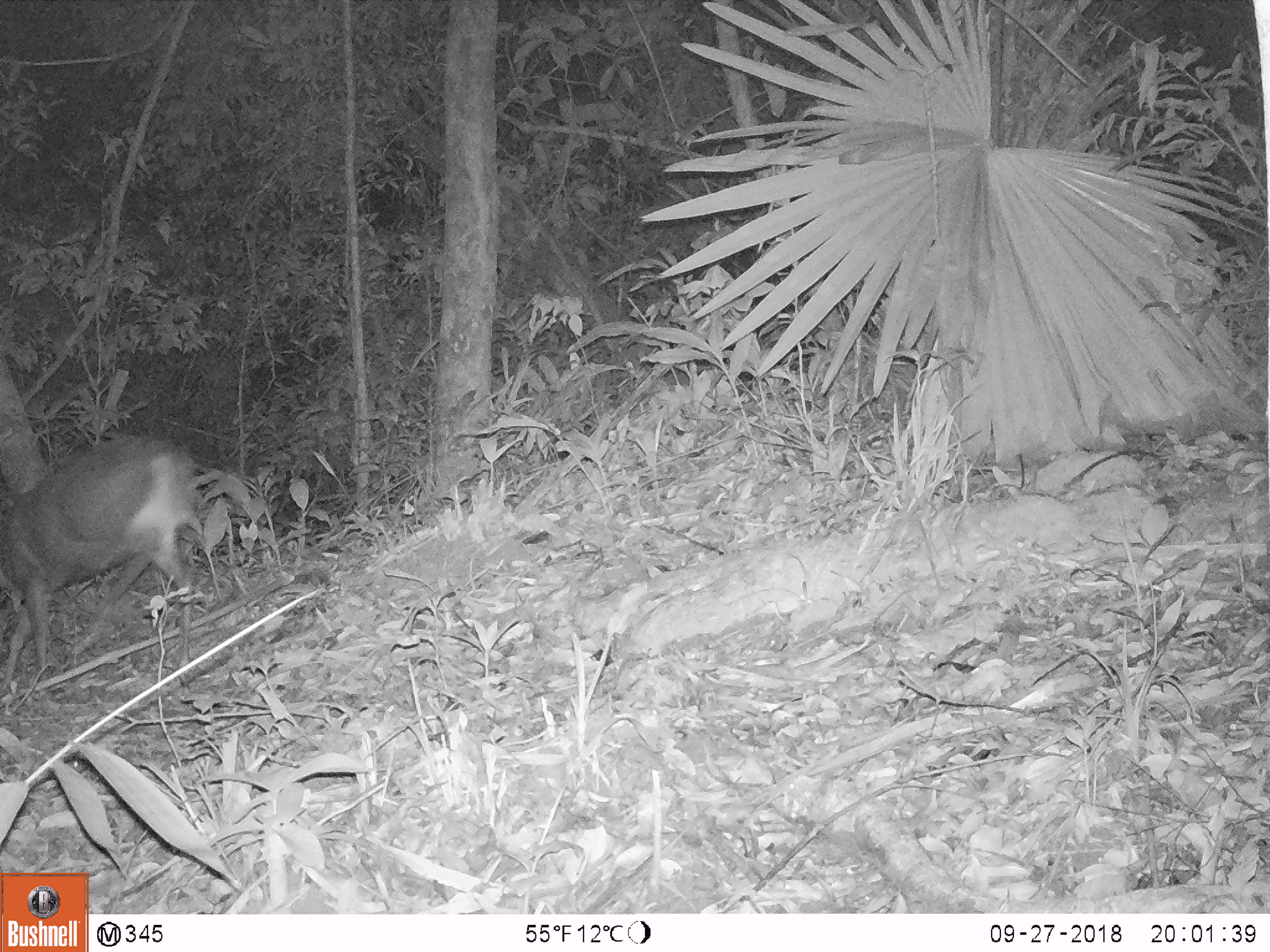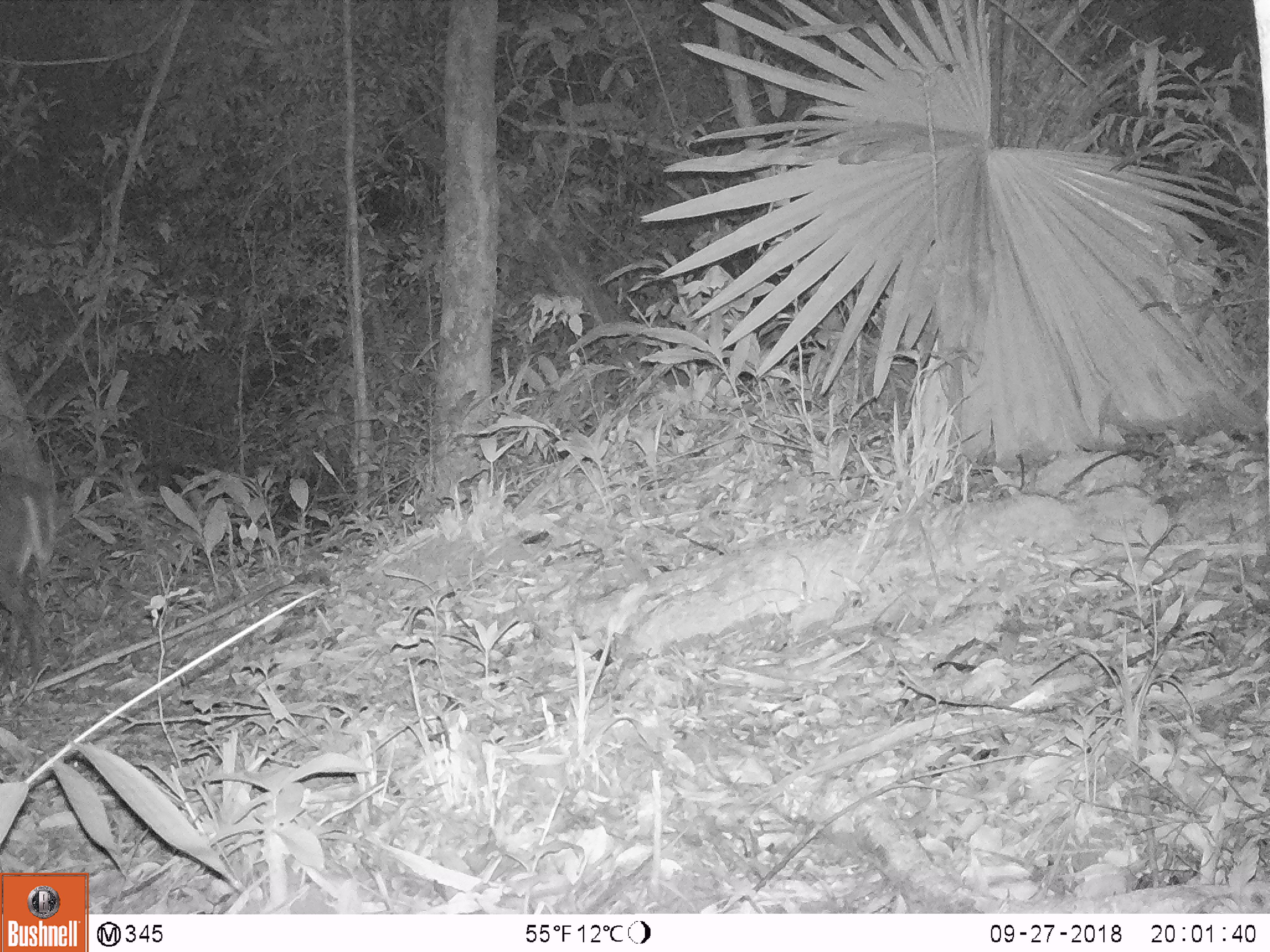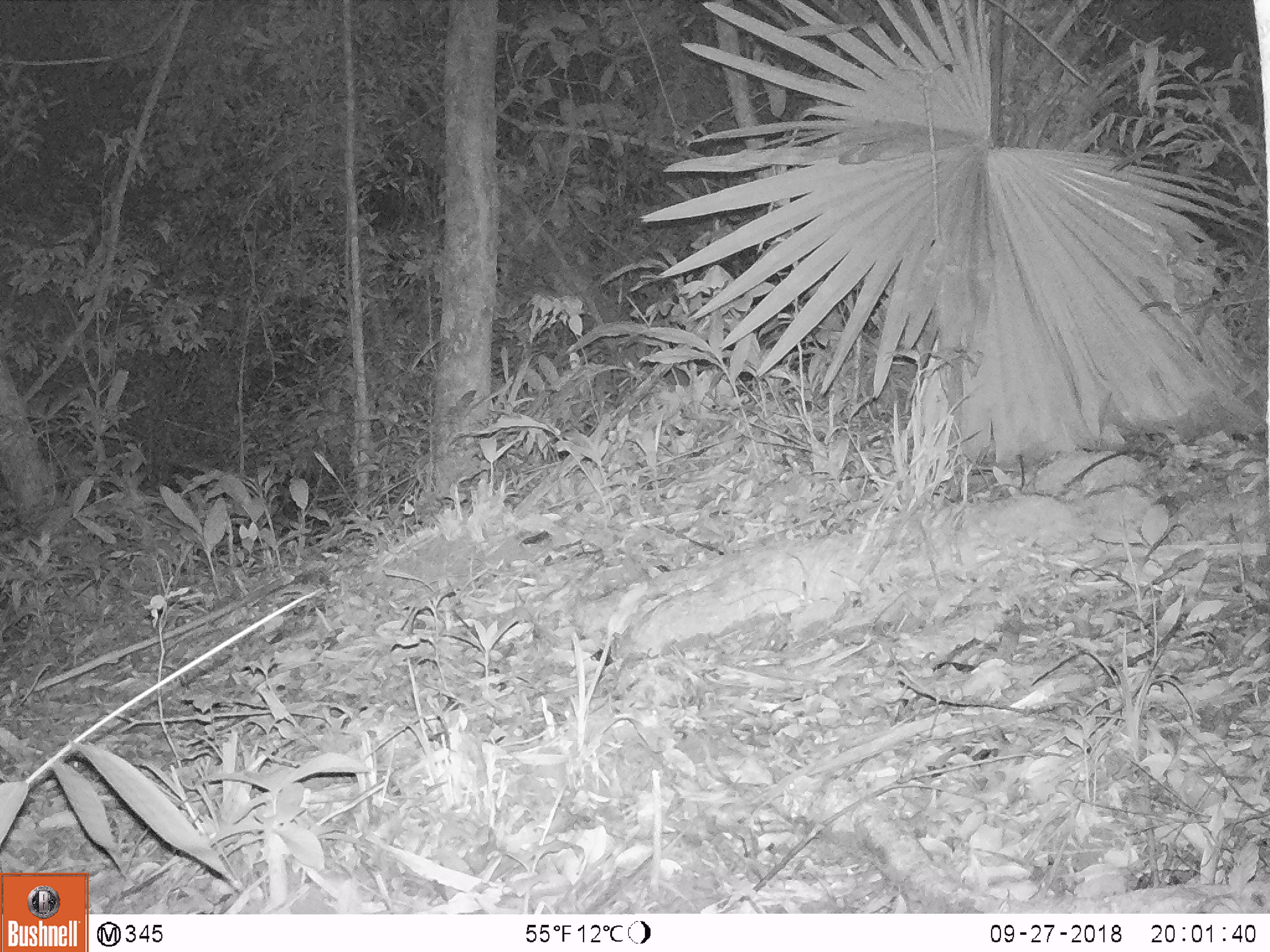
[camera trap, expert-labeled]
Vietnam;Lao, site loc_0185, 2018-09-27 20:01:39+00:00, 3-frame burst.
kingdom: Animalia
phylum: Chordata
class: Mammalia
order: Artiodactyla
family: Cervidae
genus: Muntiacus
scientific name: Muntiacus rooseveltorum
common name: roosevelt's muntjac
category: roosevelts muntjac group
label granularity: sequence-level